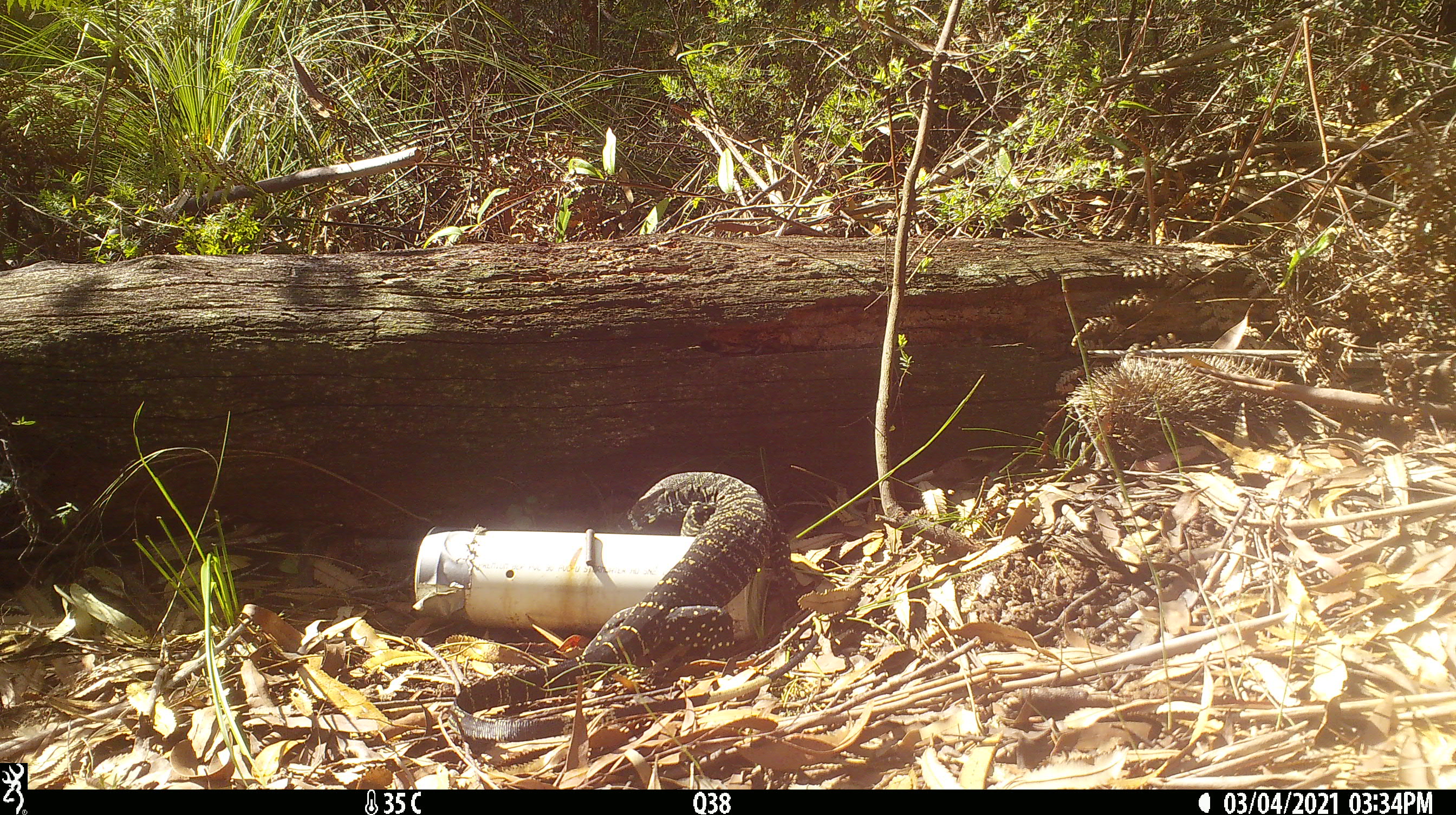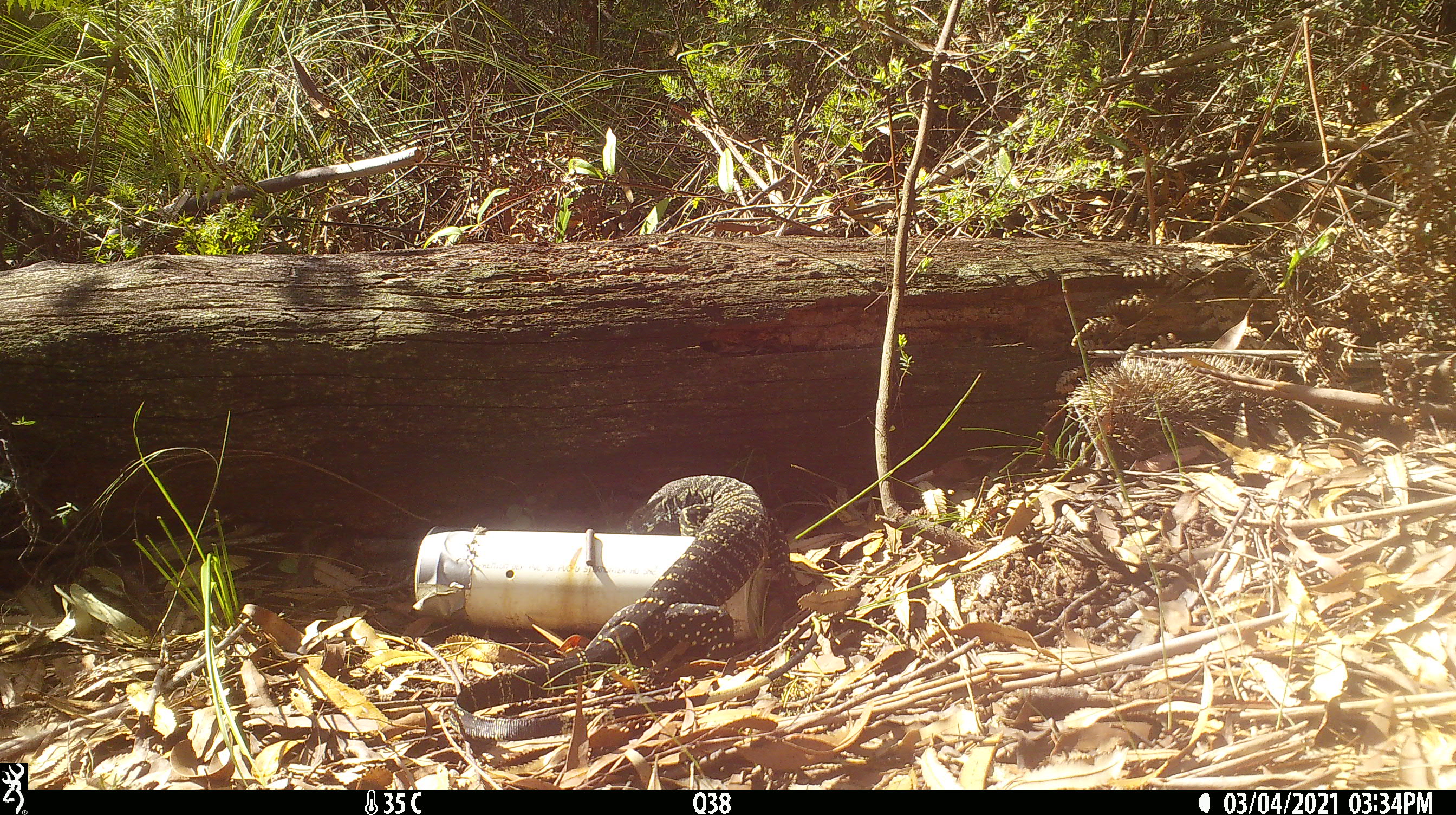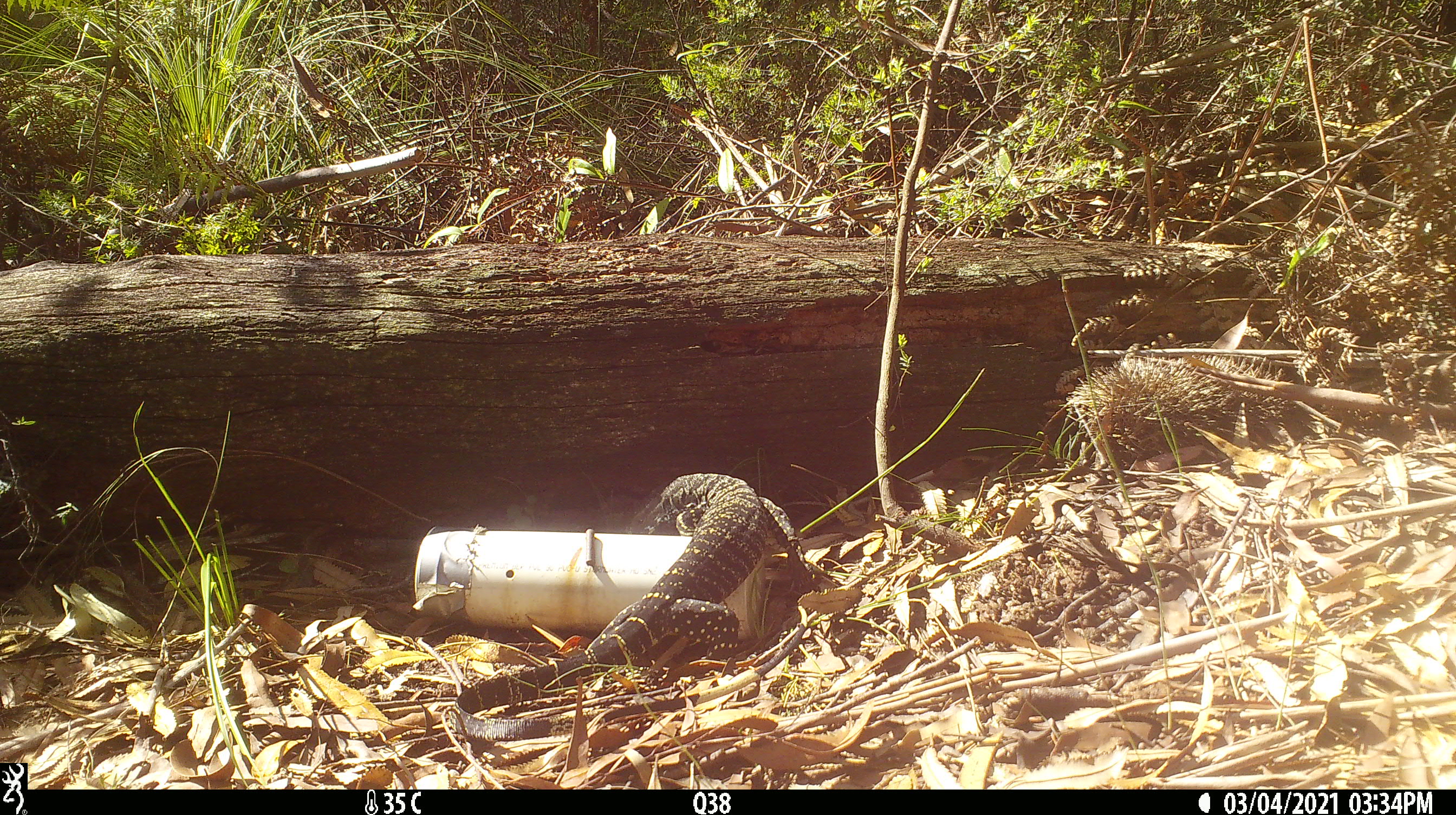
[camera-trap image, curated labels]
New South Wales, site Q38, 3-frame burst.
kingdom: Animalia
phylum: Chordata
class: Reptilia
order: Squamata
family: Varanidae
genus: Varanus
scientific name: Varanus varius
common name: lace monitor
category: goanna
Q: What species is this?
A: Goanna (lace monitor) (Varanus varius).